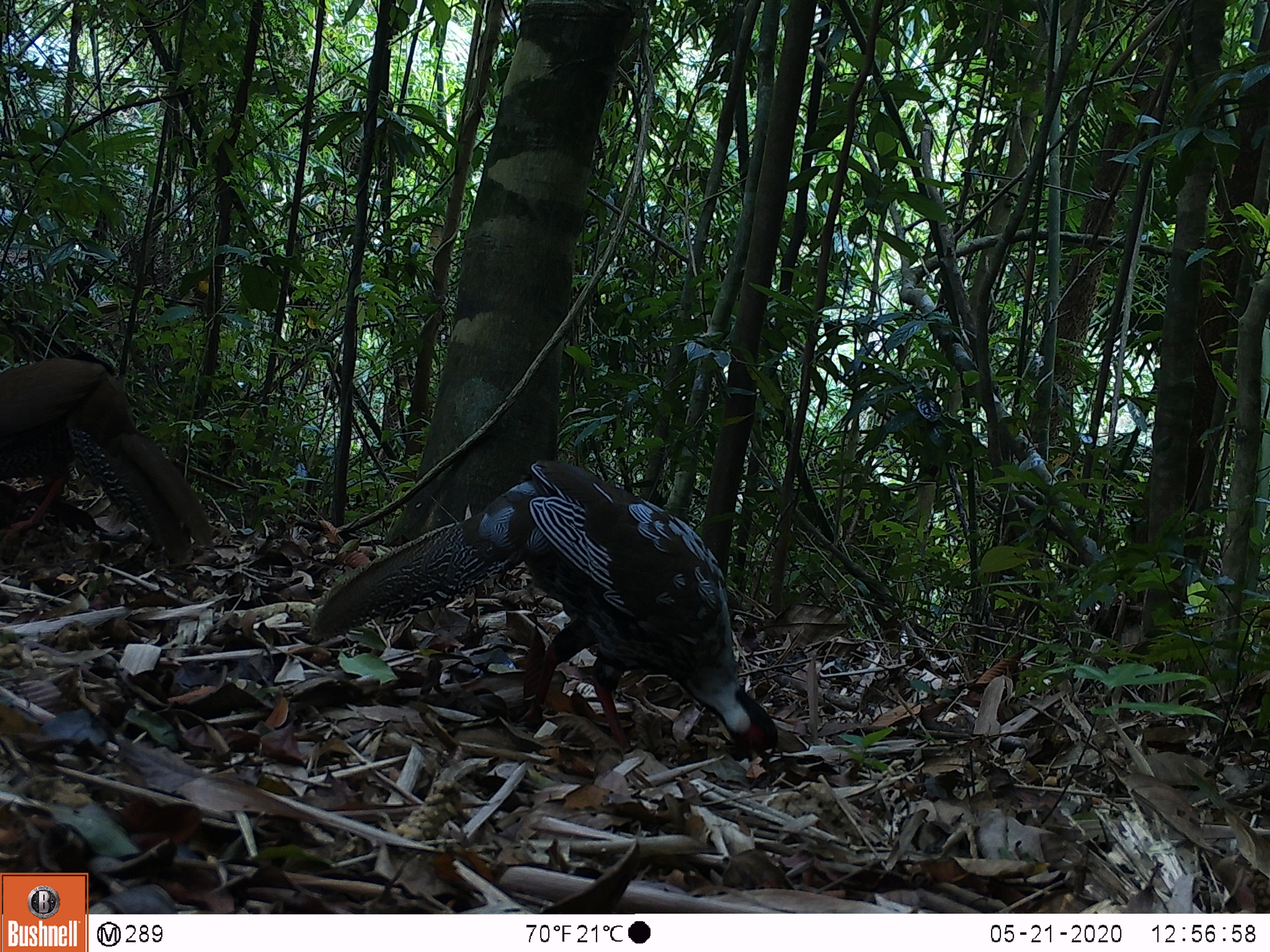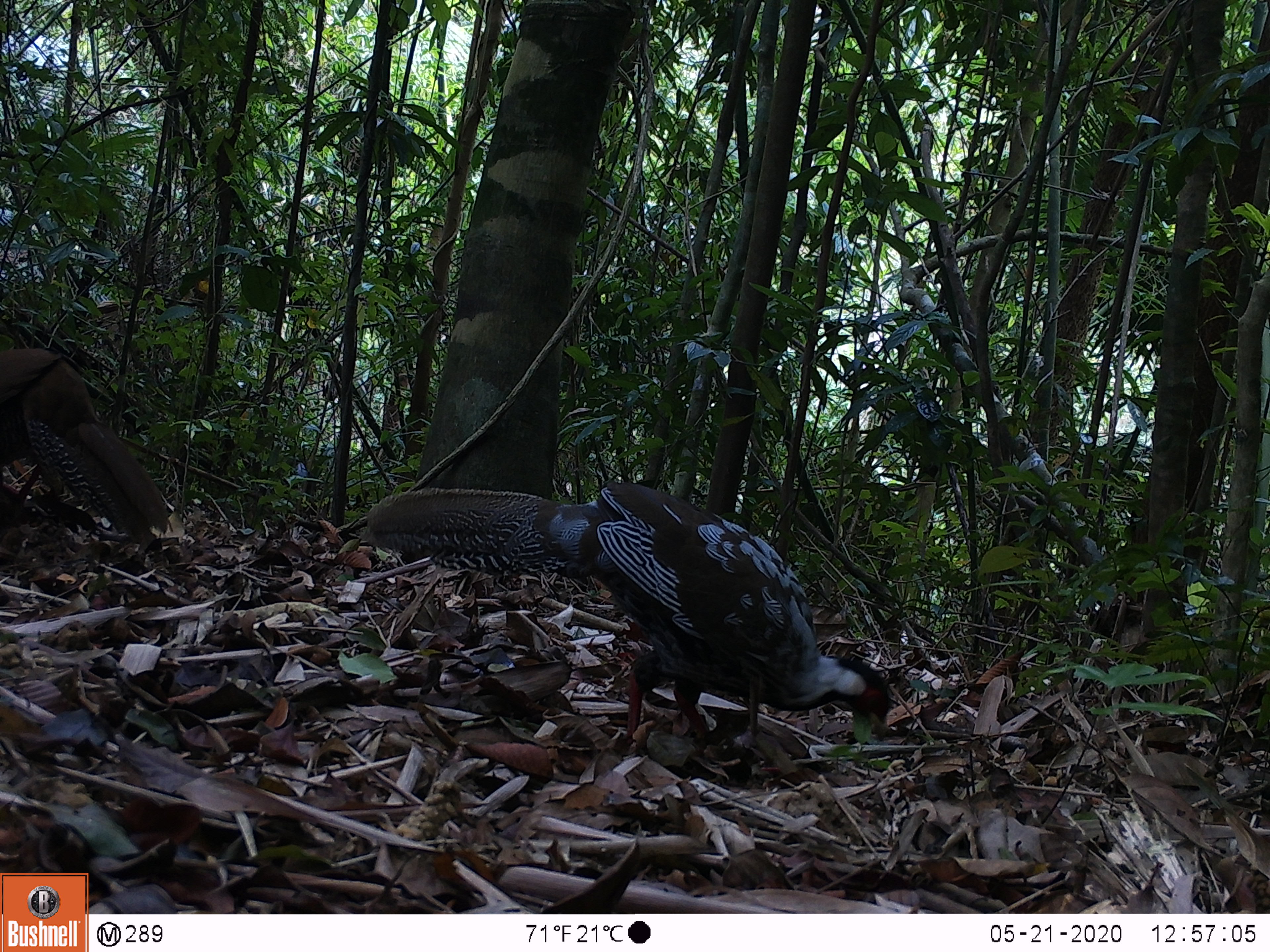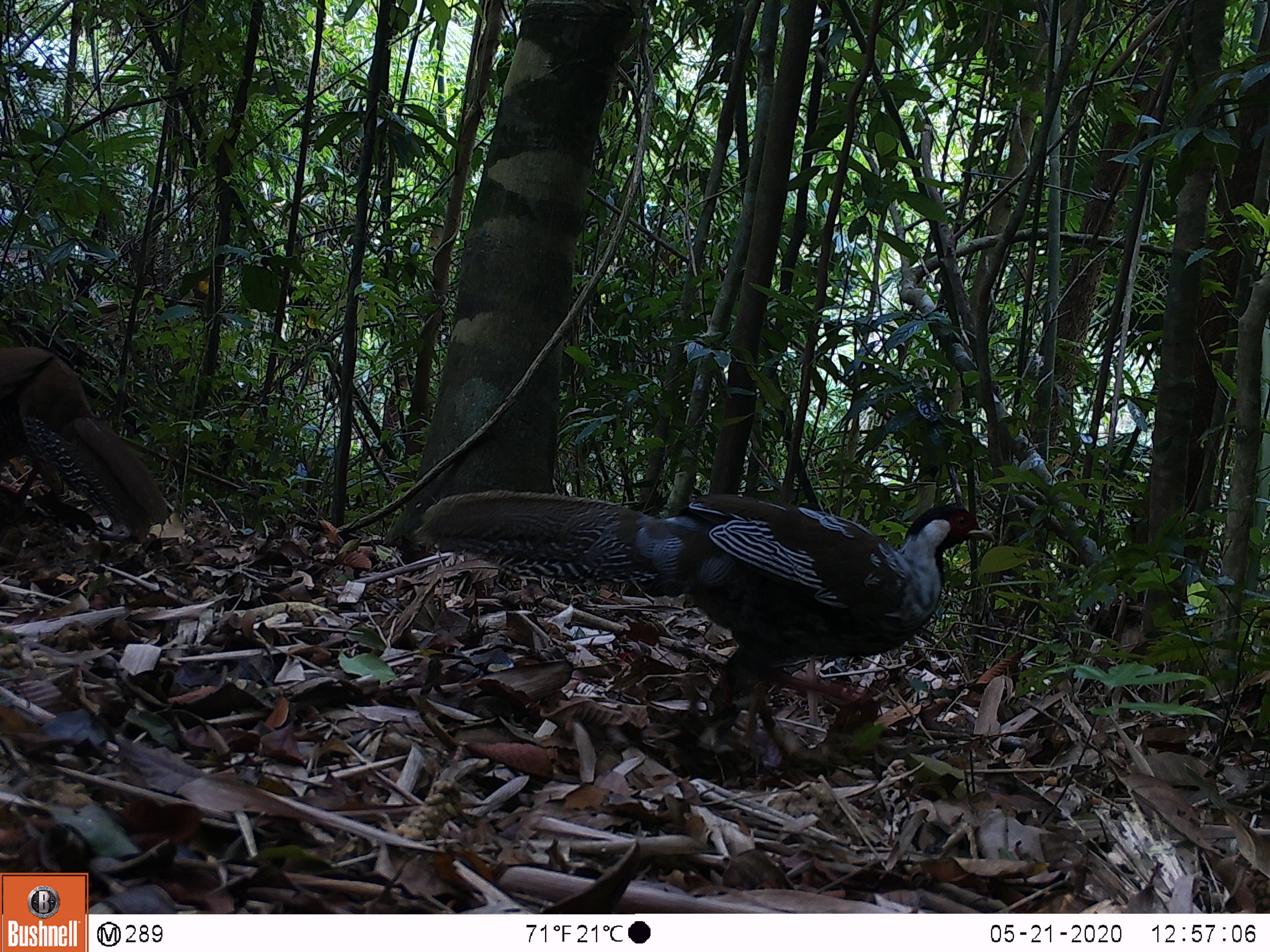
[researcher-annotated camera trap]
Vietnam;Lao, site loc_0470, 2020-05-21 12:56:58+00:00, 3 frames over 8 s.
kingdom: Animalia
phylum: Chordata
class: Aves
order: Galliformes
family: Phasianidae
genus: Lophura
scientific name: Lophura nycthemera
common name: silver pheasant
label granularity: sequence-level